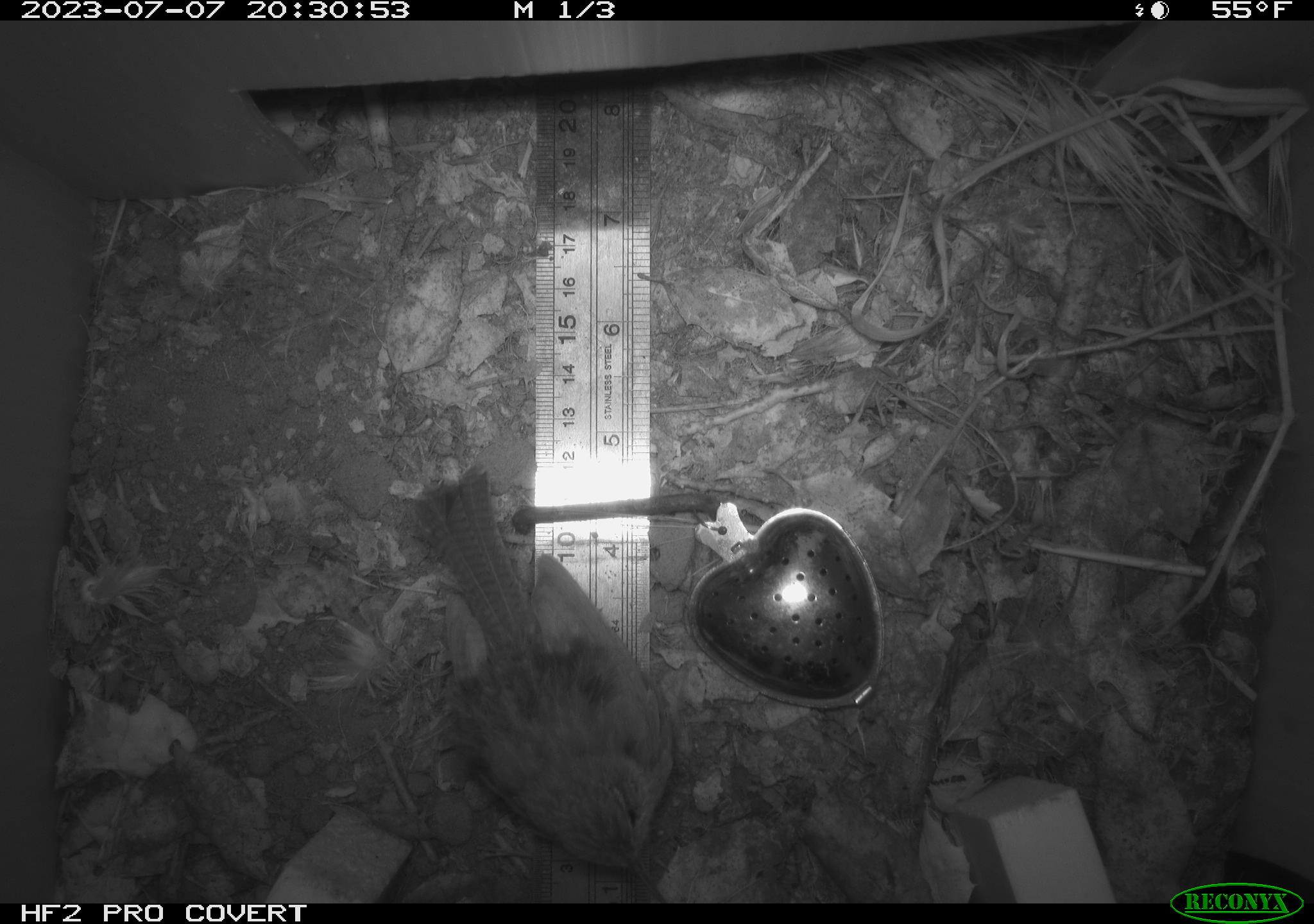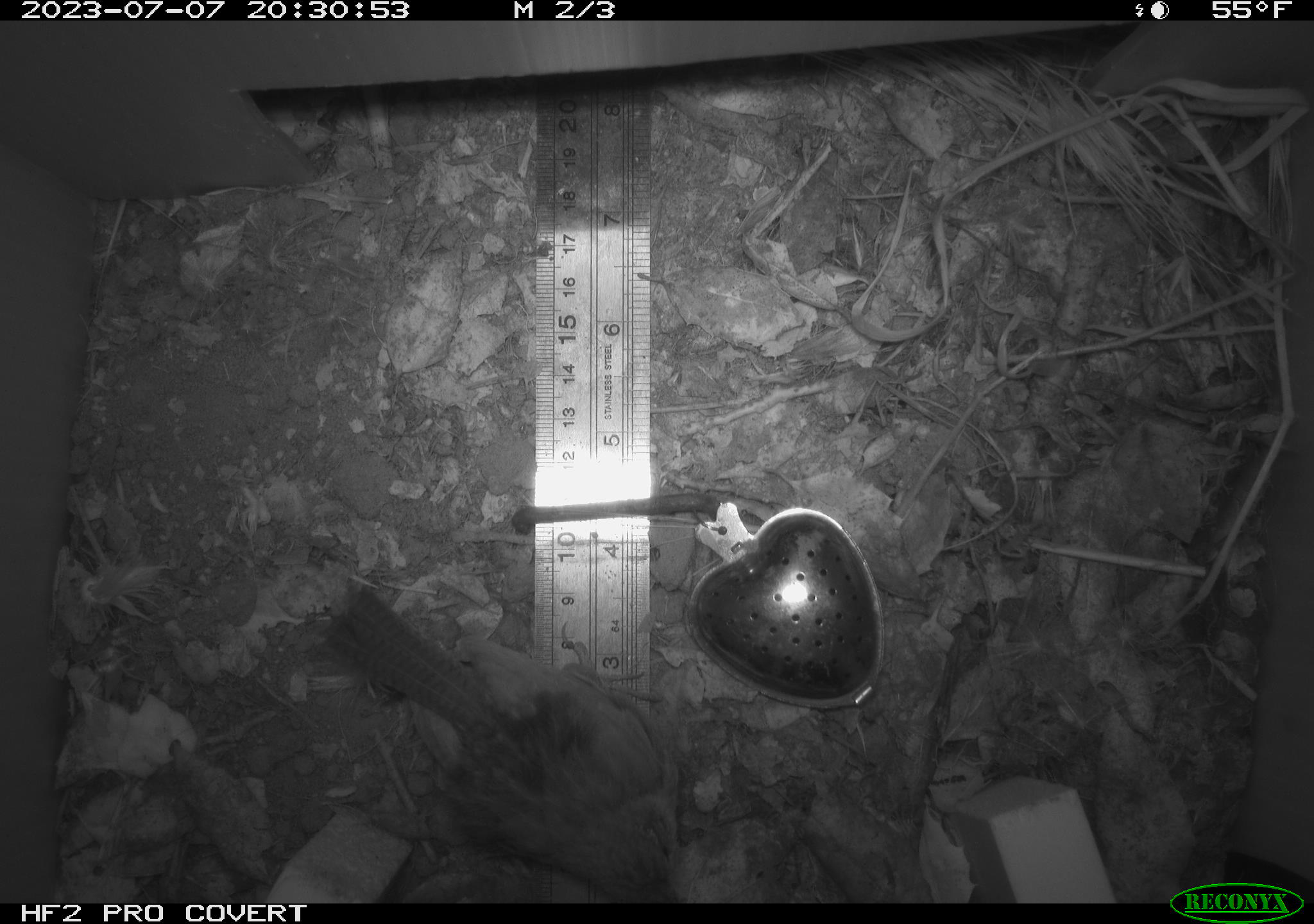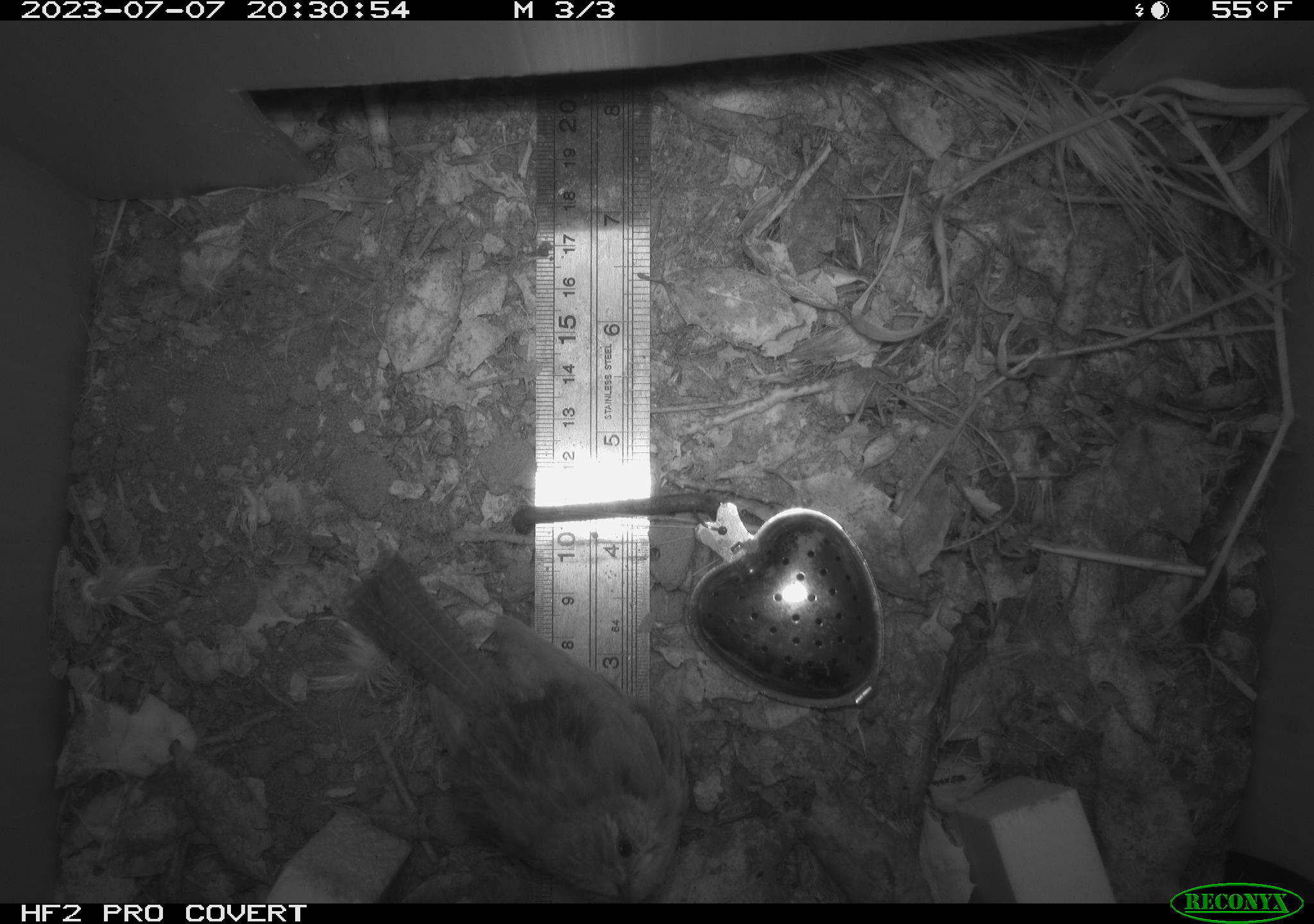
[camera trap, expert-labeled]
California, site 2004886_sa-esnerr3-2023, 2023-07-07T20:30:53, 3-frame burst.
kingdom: Animalia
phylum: Chordata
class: Aves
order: Passeriformes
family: Troglodytidae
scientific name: Troglodytidae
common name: wren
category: troglodytidae family